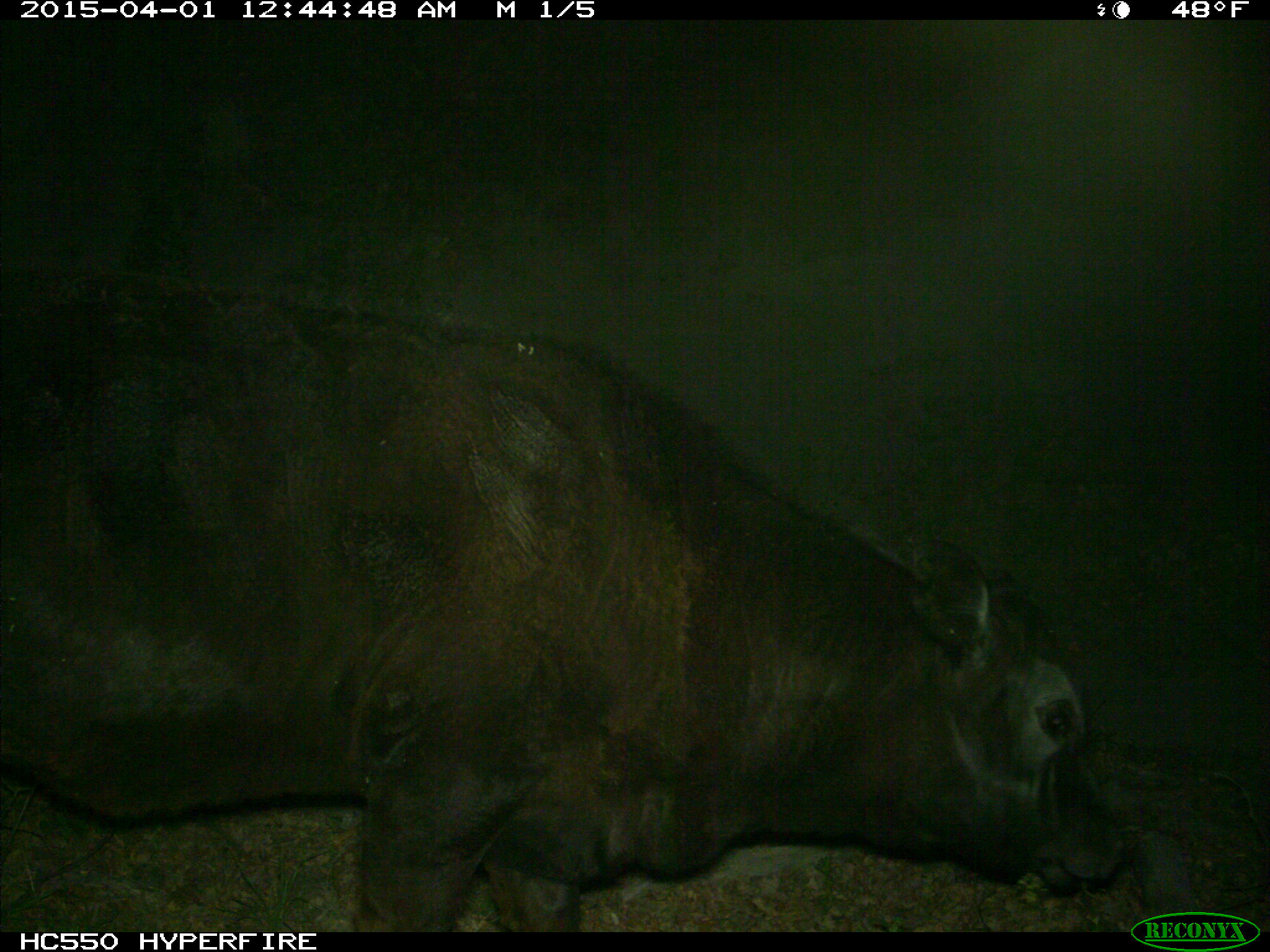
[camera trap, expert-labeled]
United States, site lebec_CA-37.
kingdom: Animalia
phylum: Chordata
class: Mammalia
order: Artiodactyla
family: Bovidae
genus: Bos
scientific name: Bos taurus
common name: domestic cow